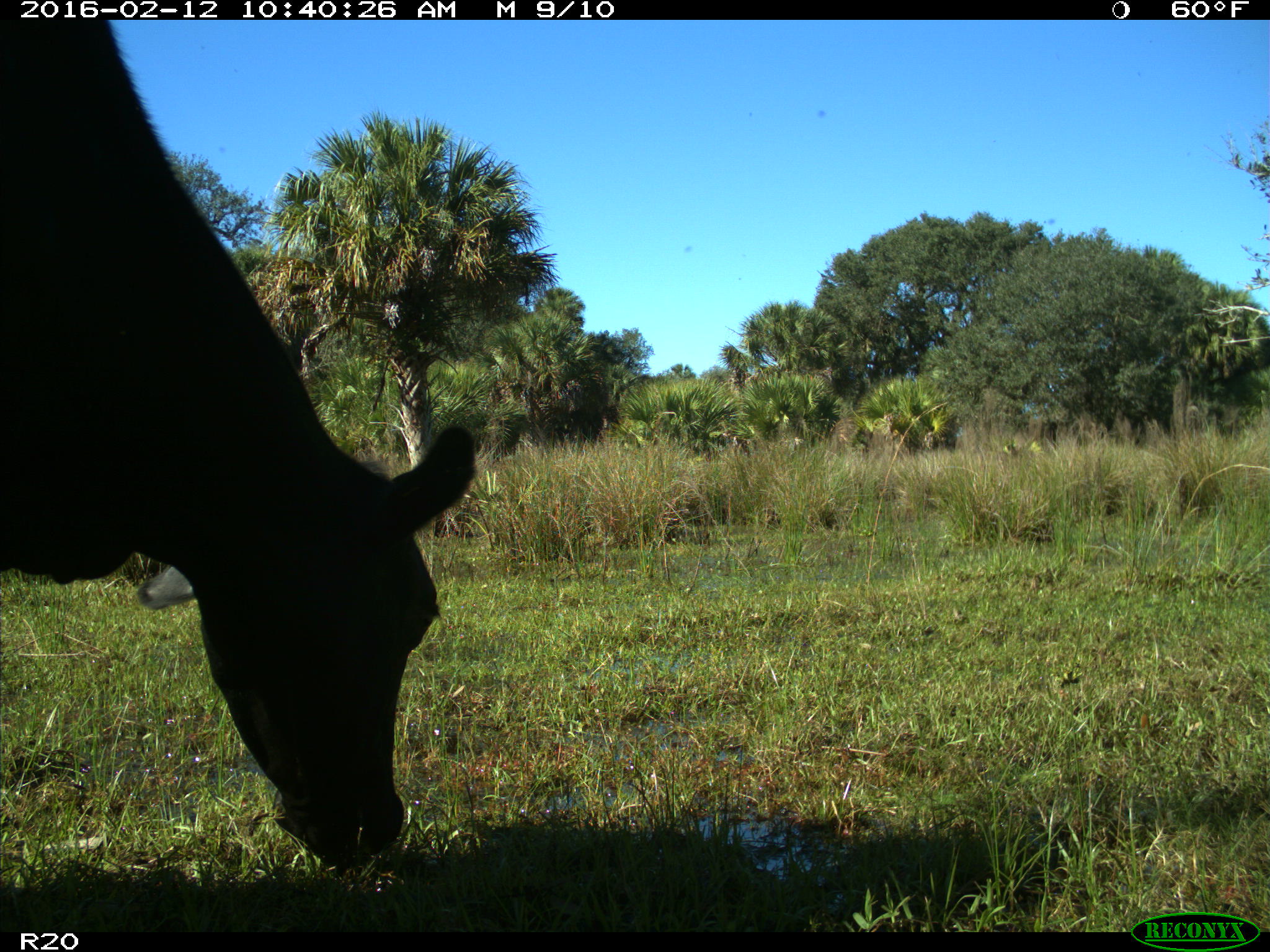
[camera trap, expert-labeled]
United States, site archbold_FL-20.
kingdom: Animalia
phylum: Chordata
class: Mammalia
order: Artiodactyla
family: Bovidae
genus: Bos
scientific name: Bos taurus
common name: domestic cow